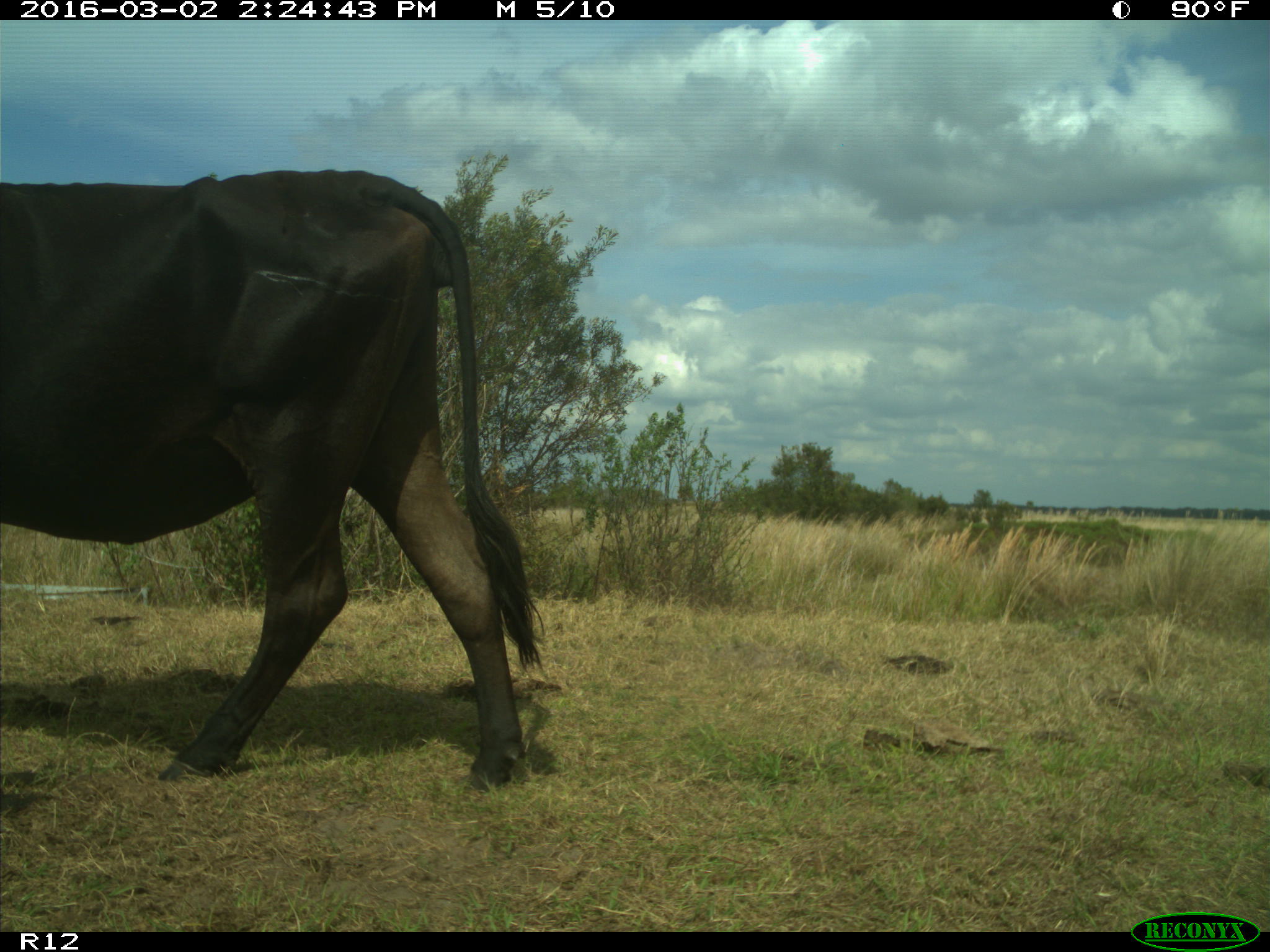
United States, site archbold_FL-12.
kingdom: Animalia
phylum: Chordata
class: Mammalia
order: Artiodactyla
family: Bovidae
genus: Bos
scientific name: Bos taurus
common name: domestic cow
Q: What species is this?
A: Bos taurus (domestic cow).